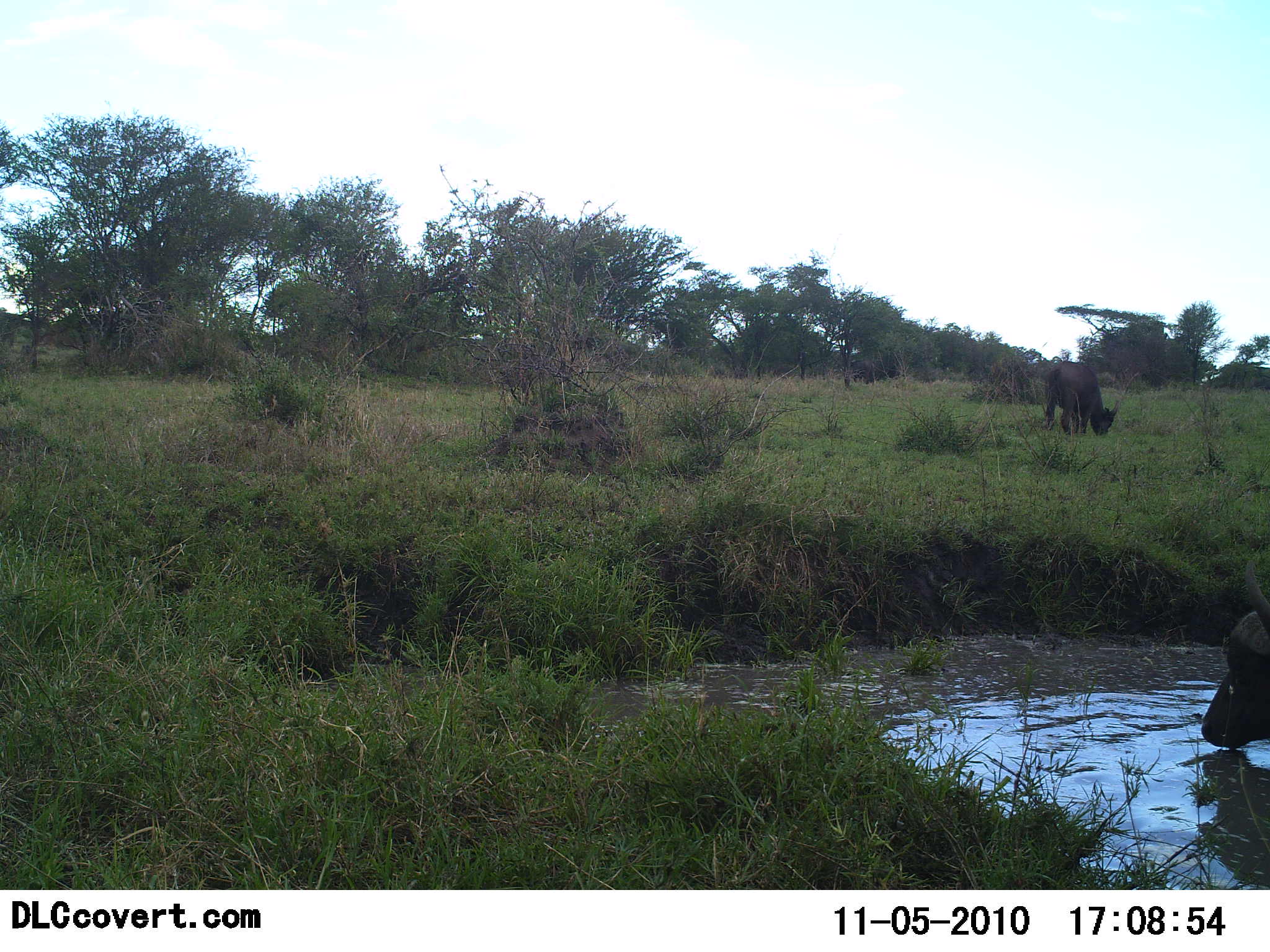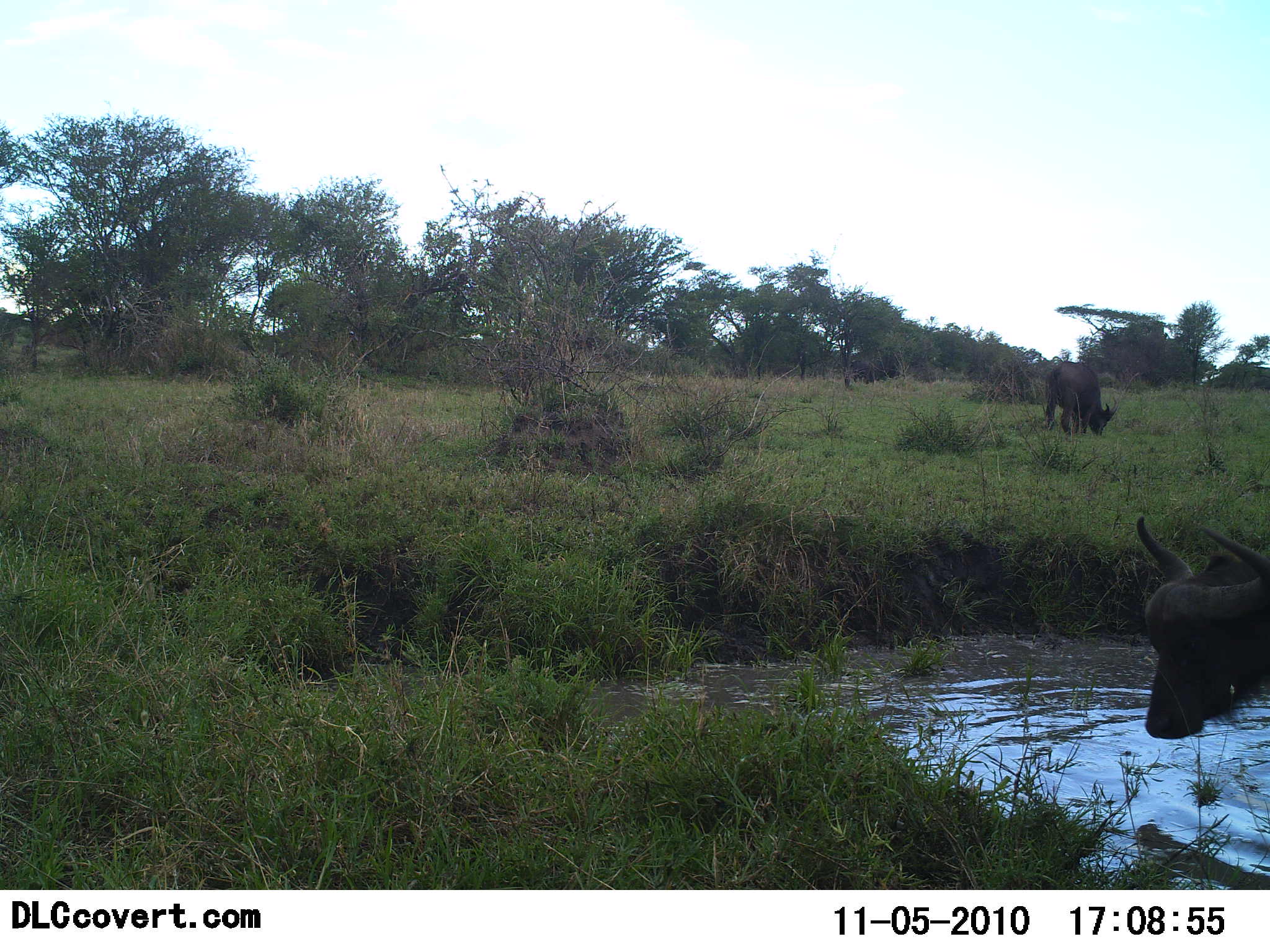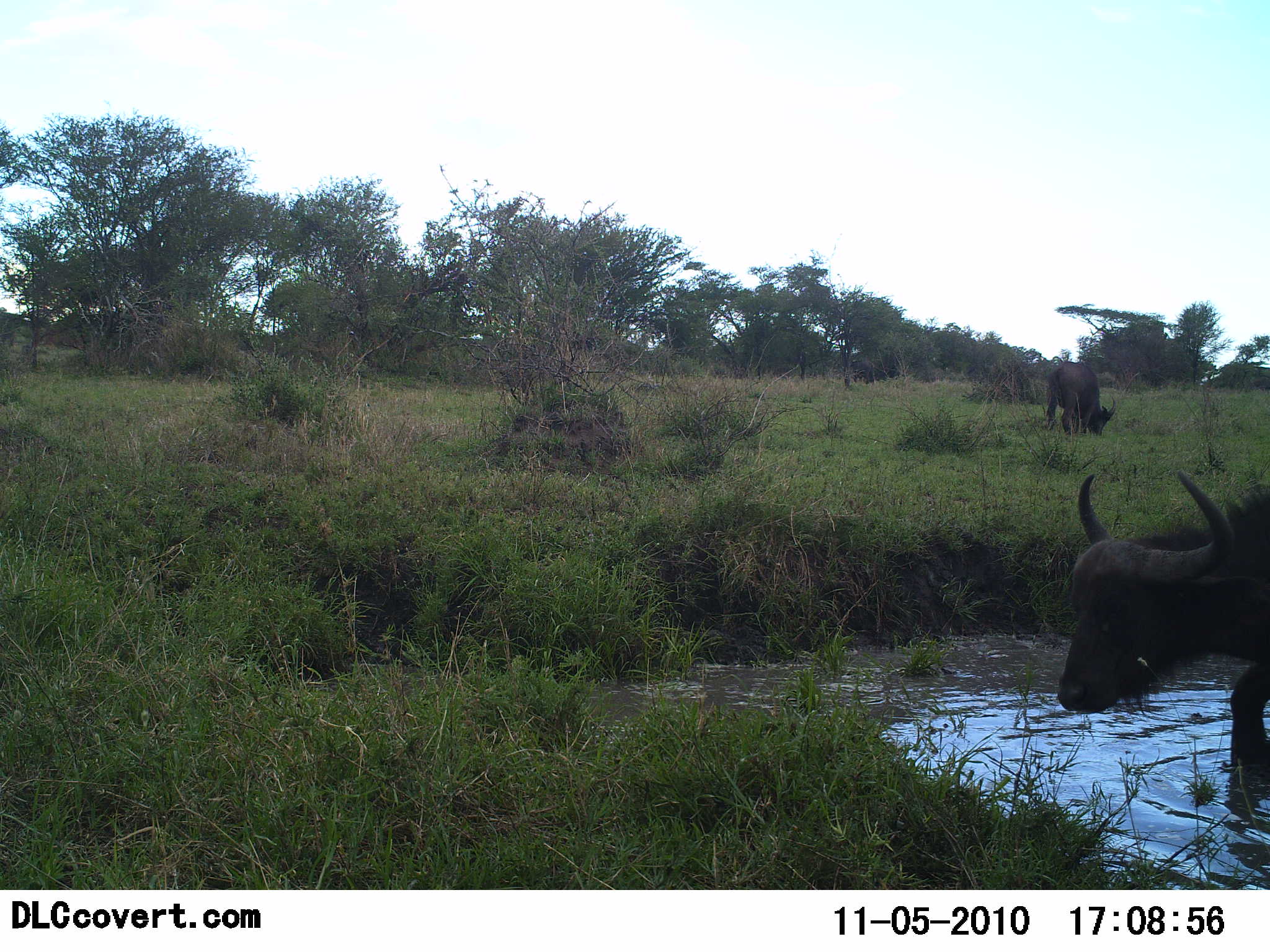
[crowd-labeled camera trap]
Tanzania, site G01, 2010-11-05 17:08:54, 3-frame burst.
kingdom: Animalia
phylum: Chordata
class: Mammalia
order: Artiodactyla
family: Bovidae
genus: Syncerus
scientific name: Syncerus caffer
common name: cape buffalo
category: buffalo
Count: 2.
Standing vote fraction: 45%.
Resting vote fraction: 5%.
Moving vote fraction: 60%.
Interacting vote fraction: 0%.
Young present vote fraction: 0%.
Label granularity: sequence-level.